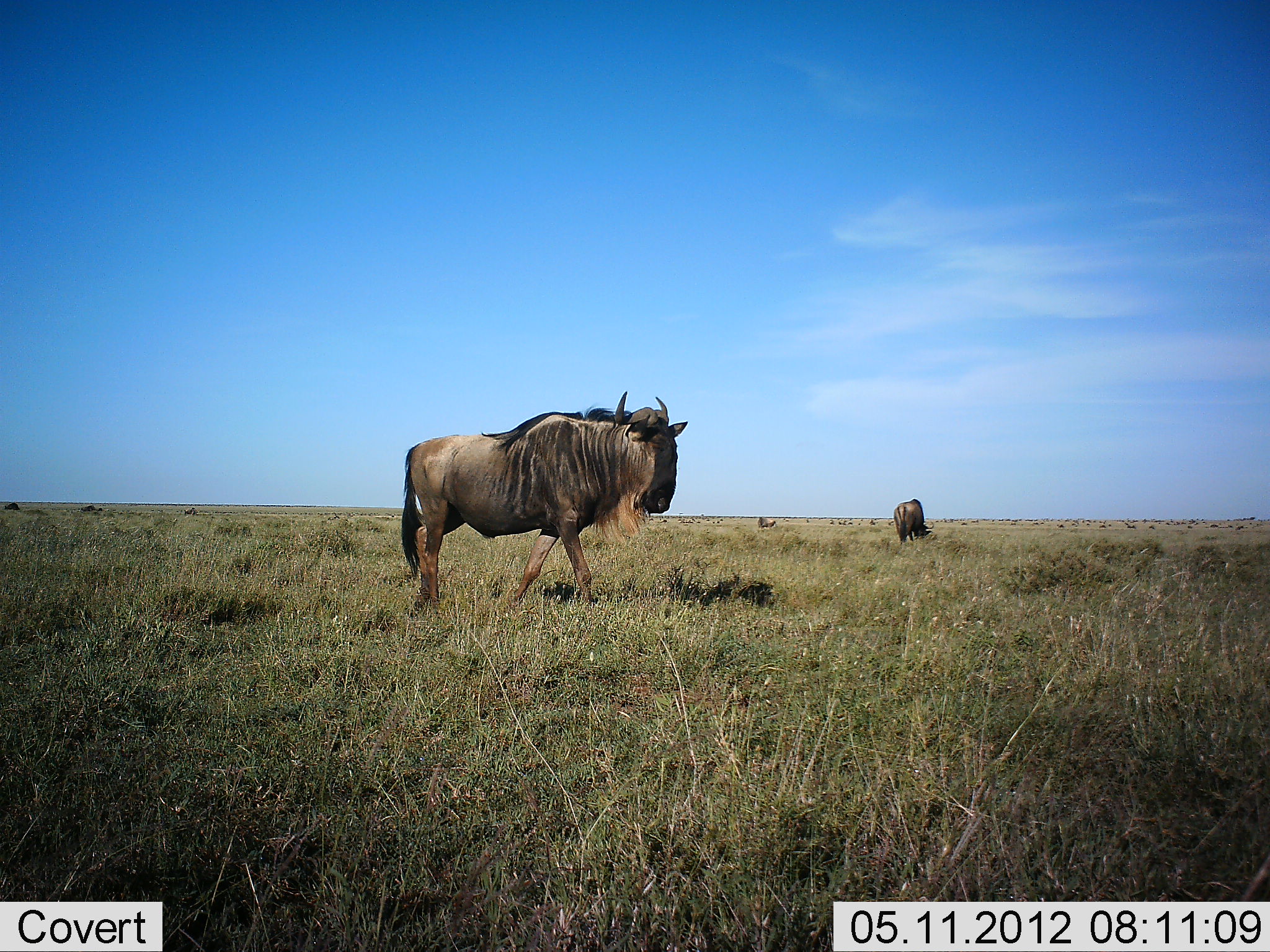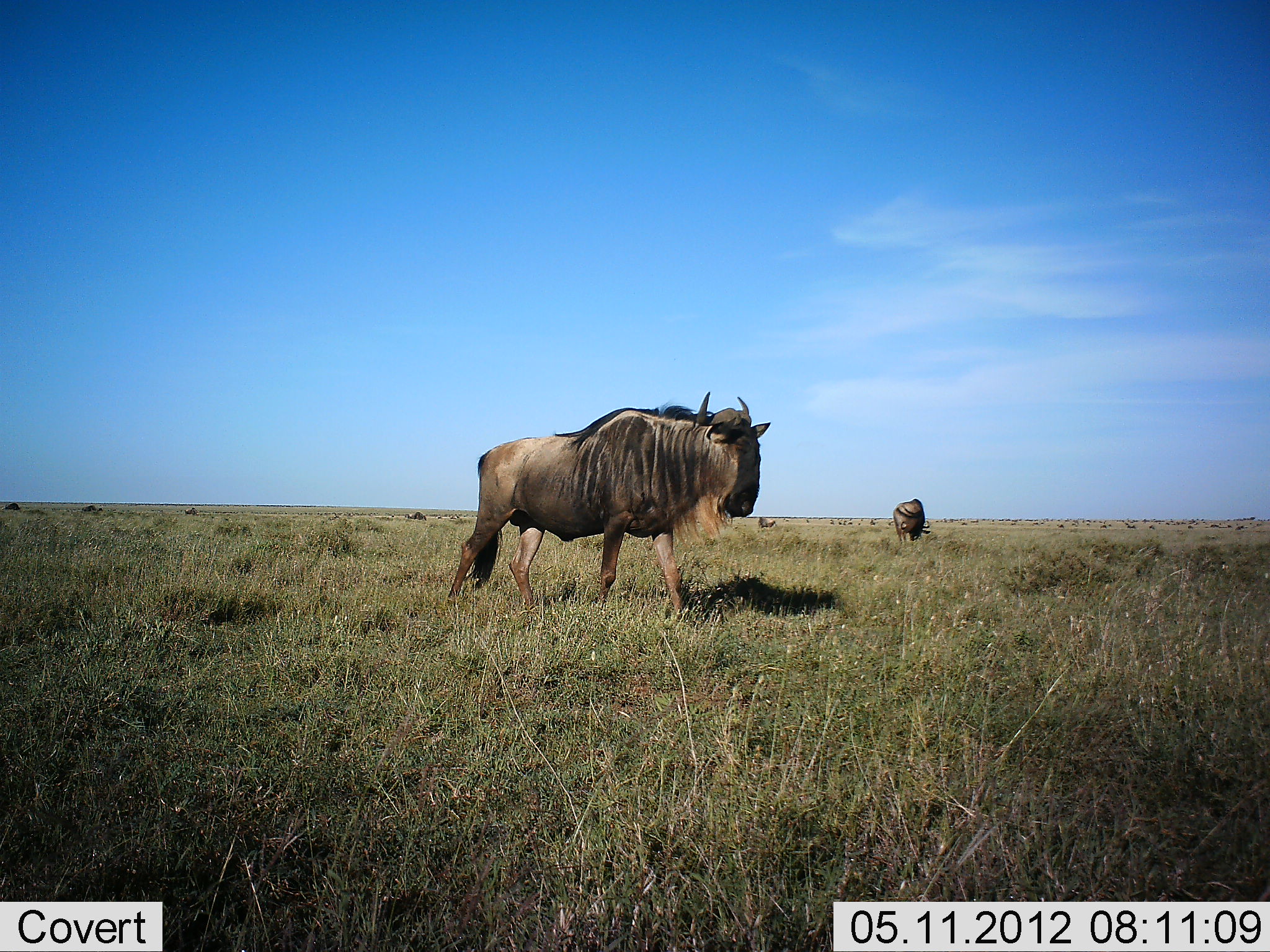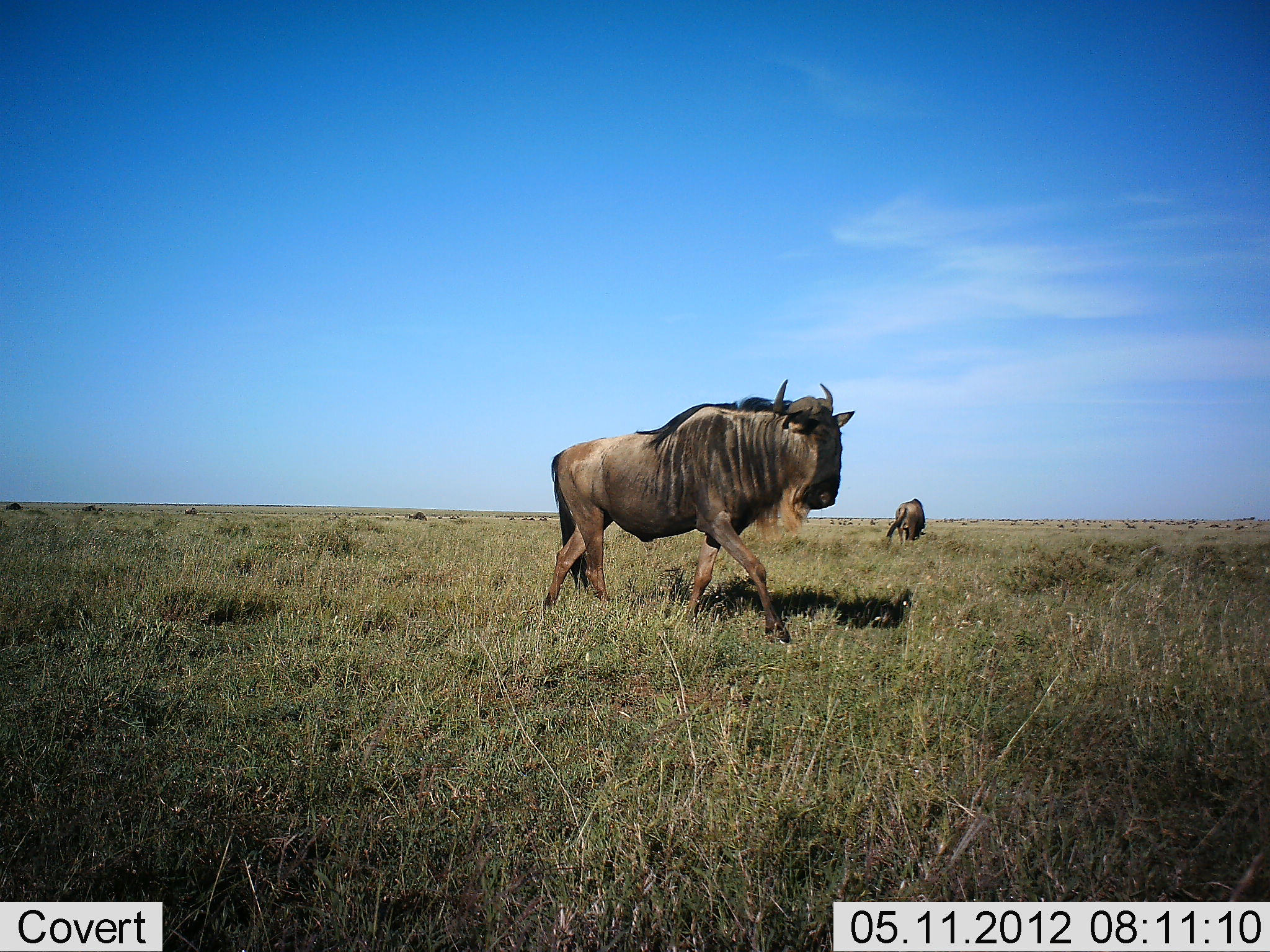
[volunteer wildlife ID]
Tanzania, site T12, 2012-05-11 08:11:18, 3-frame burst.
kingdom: Animalia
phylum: Chordata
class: Mammalia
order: Artiodactyla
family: Bovidae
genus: Connochaetes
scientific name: Connochaetes taurinus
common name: blue wildebeest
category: wildebeest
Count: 2.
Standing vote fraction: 50%.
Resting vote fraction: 0%.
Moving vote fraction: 80%.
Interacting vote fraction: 0%.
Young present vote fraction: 0%.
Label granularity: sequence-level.